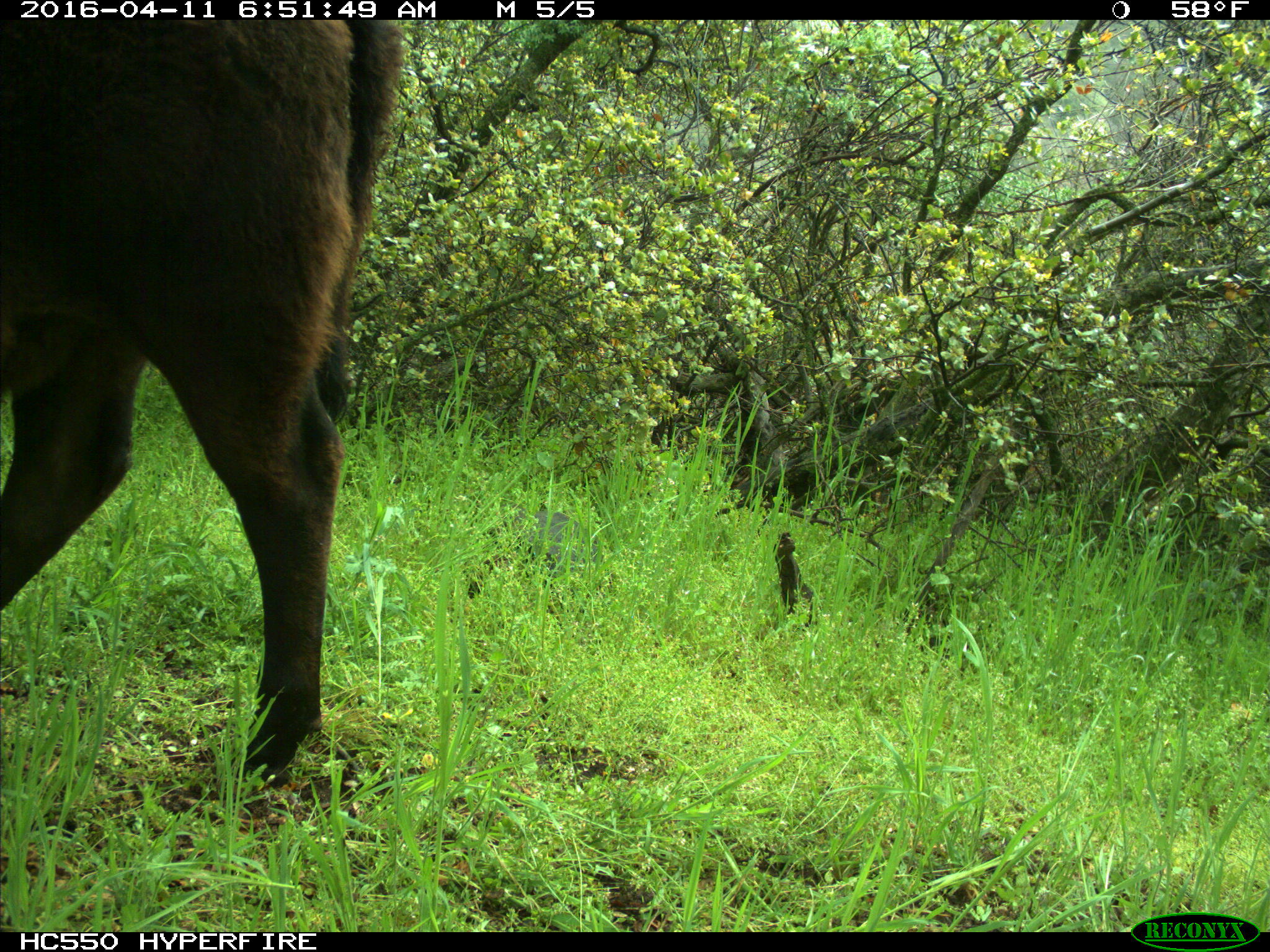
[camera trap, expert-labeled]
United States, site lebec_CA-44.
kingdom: Animalia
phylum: Chordata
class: Mammalia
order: Artiodactyla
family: Bovidae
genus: Bos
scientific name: Bos taurus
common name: domestic cow